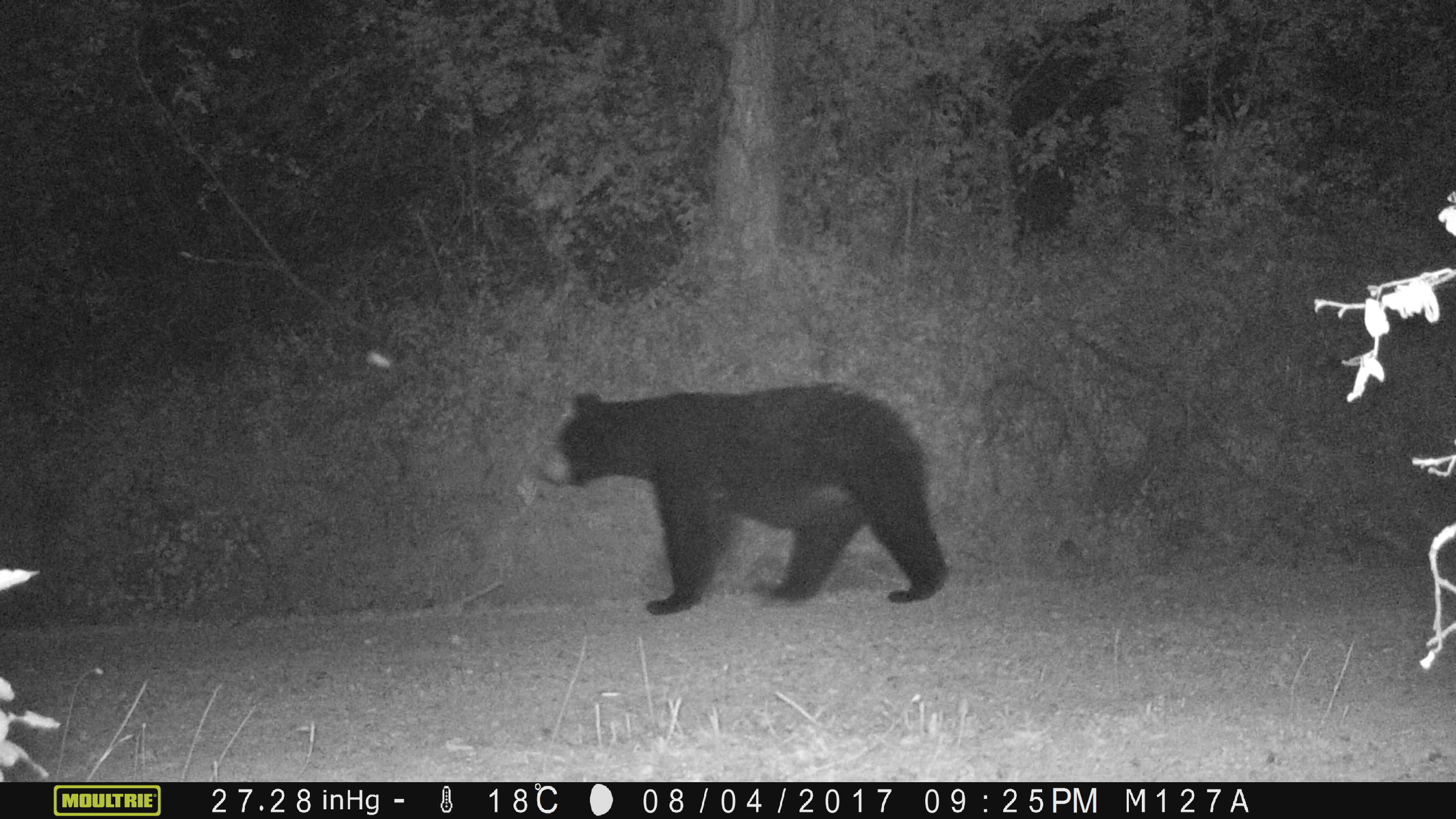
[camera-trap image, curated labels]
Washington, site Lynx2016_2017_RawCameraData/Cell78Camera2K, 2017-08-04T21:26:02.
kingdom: Animalia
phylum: Chordata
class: Mammalia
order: Carnivora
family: Ursidae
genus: Ursus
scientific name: Ursus americanus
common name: american black bear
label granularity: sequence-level